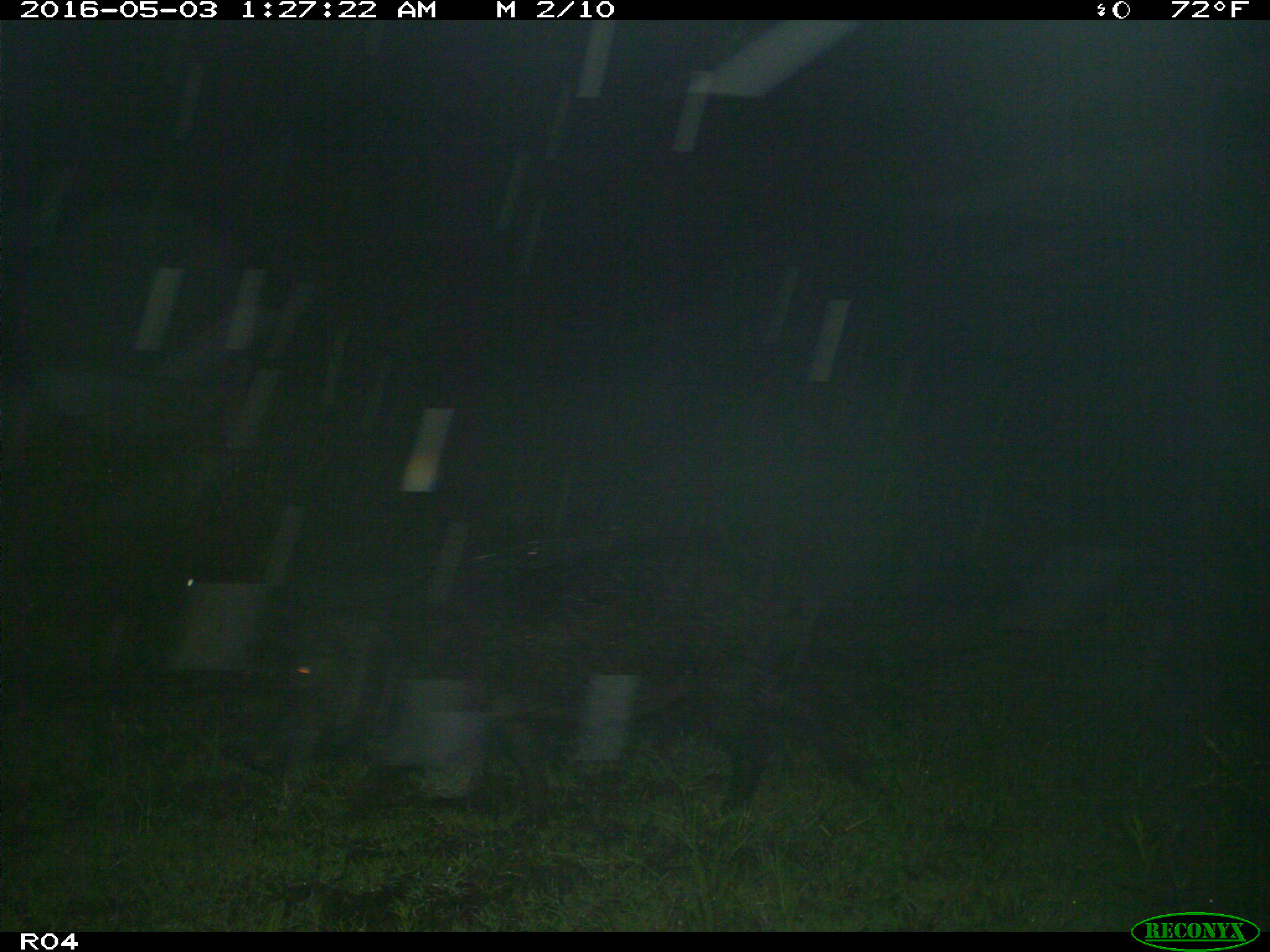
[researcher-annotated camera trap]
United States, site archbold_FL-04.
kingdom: Animalia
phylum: Chordata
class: Mammalia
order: Artiodactyla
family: Suidae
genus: Sus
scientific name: Sus scrofa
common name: wild boar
Sus scrofa (wild boar).